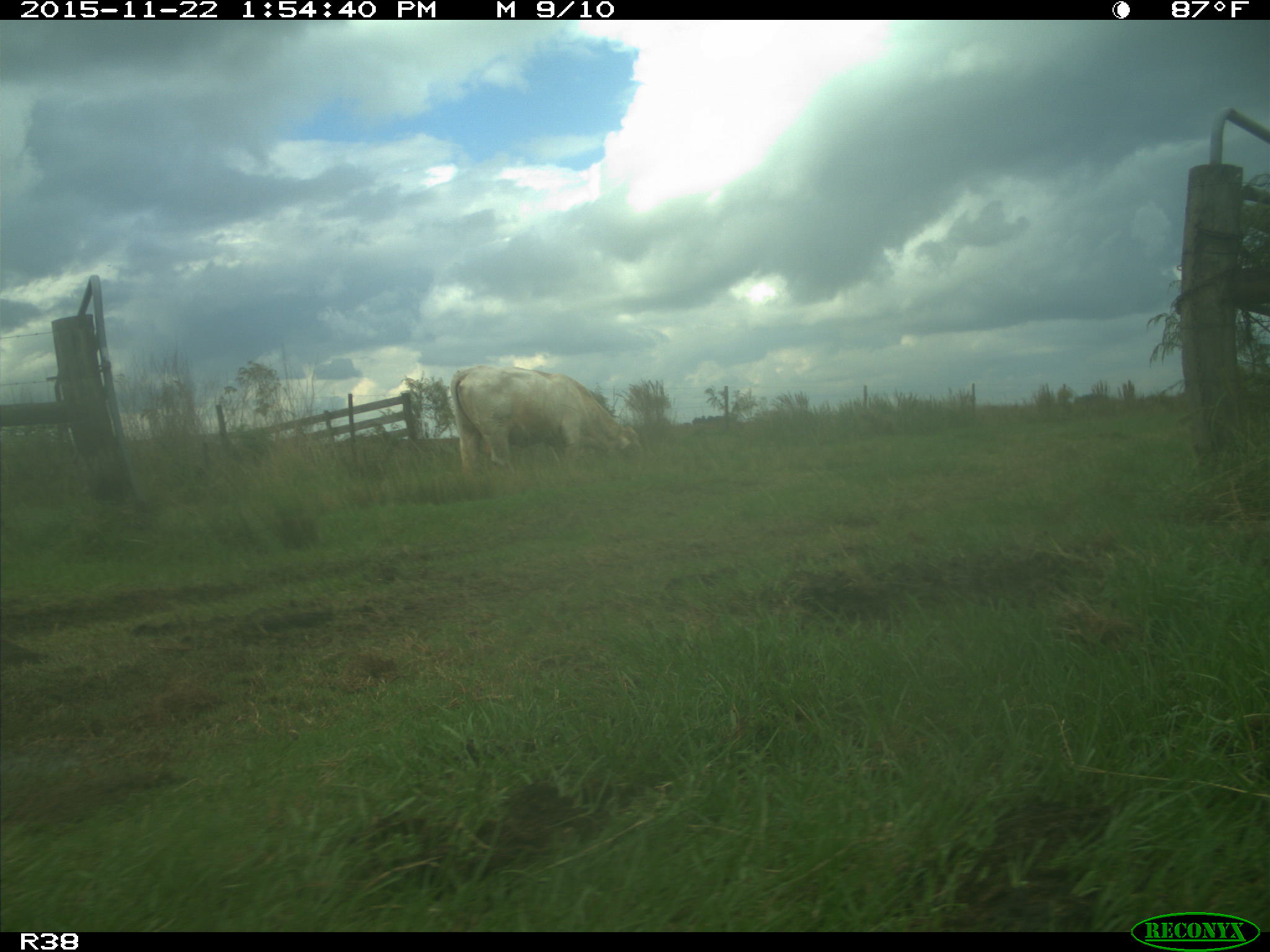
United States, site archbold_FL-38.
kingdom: Animalia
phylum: Chordata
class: Mammalia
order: Artiodactyla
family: Bovidae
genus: Bos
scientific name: Bos taurus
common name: domestic cow